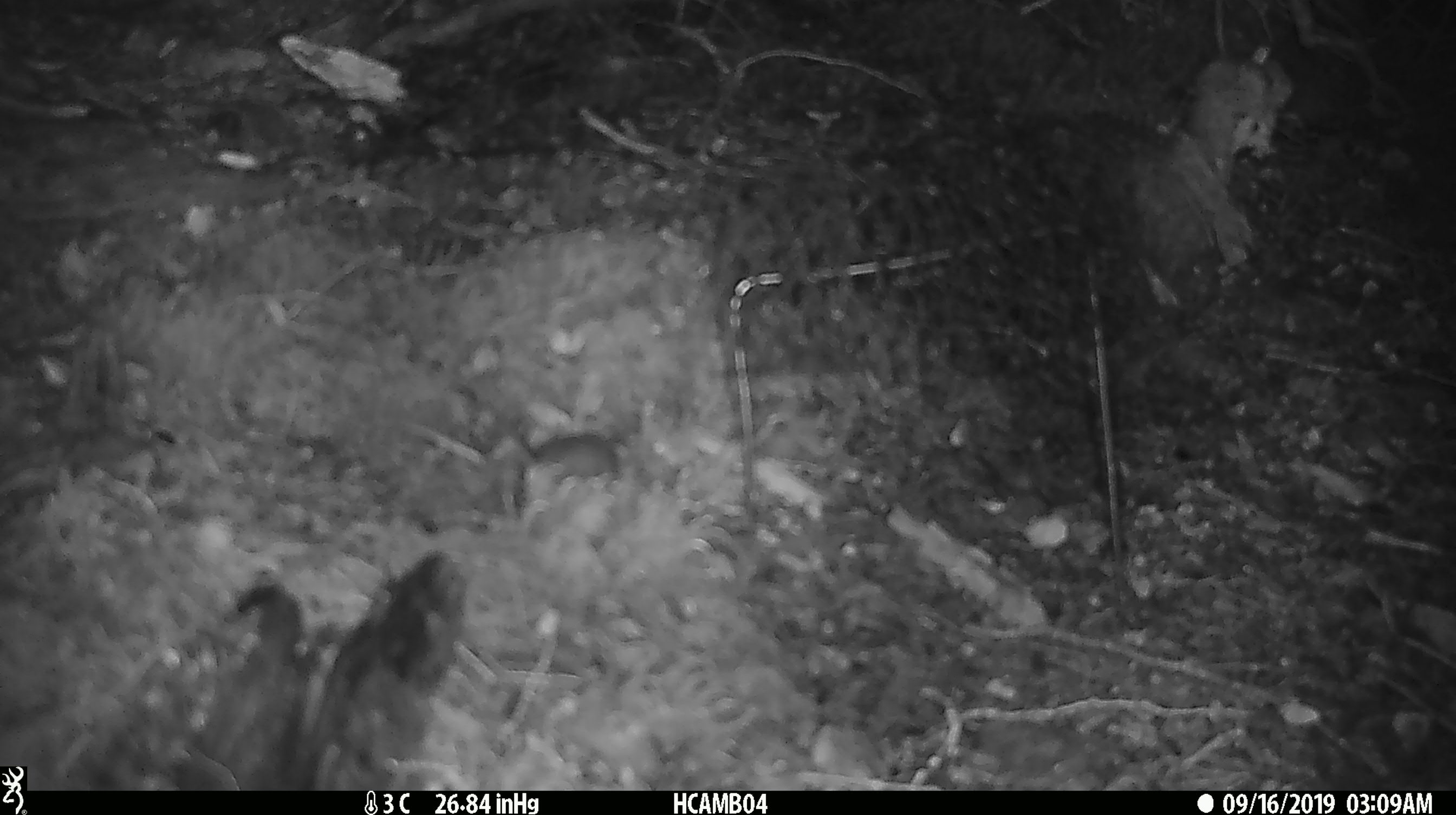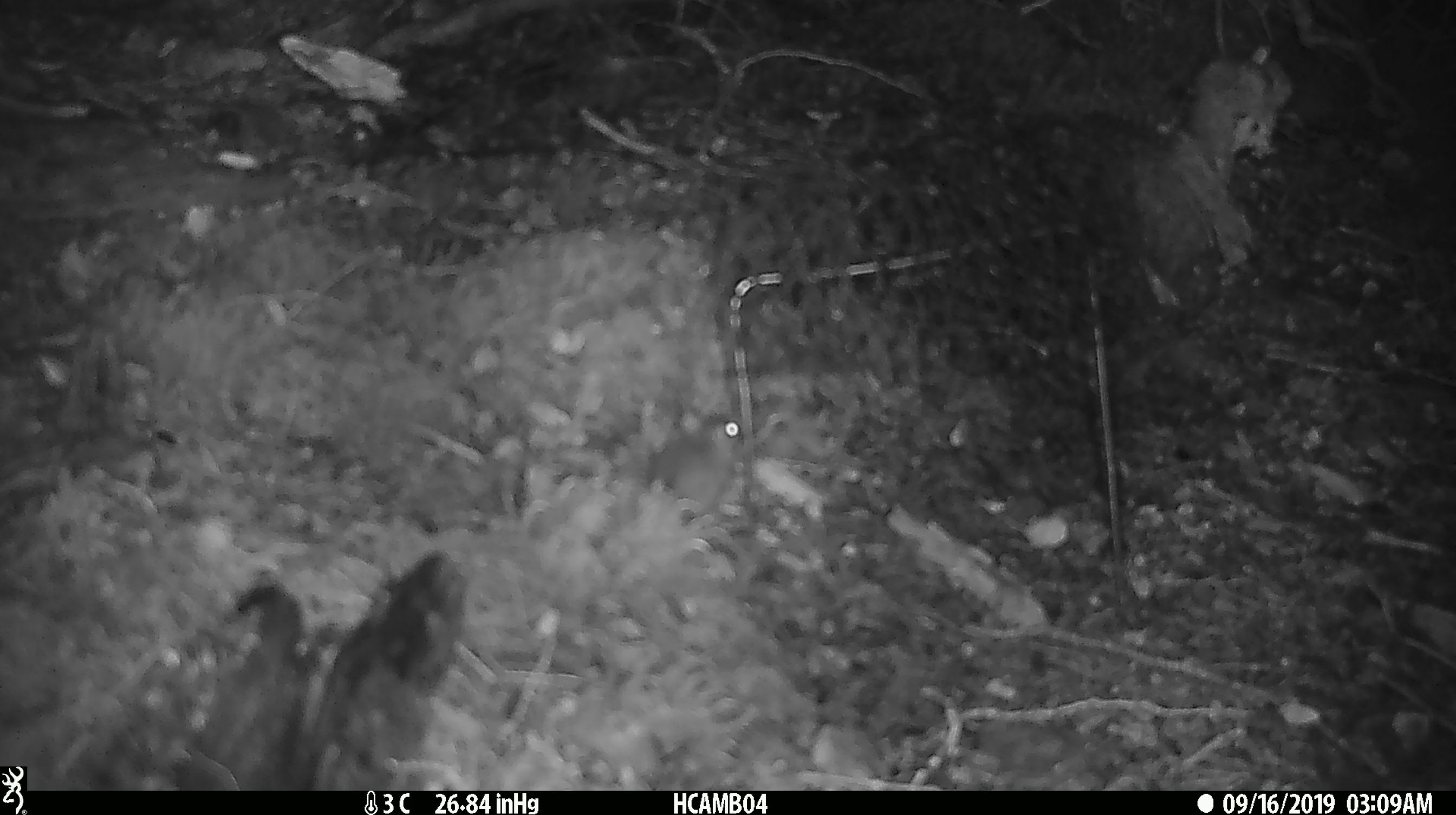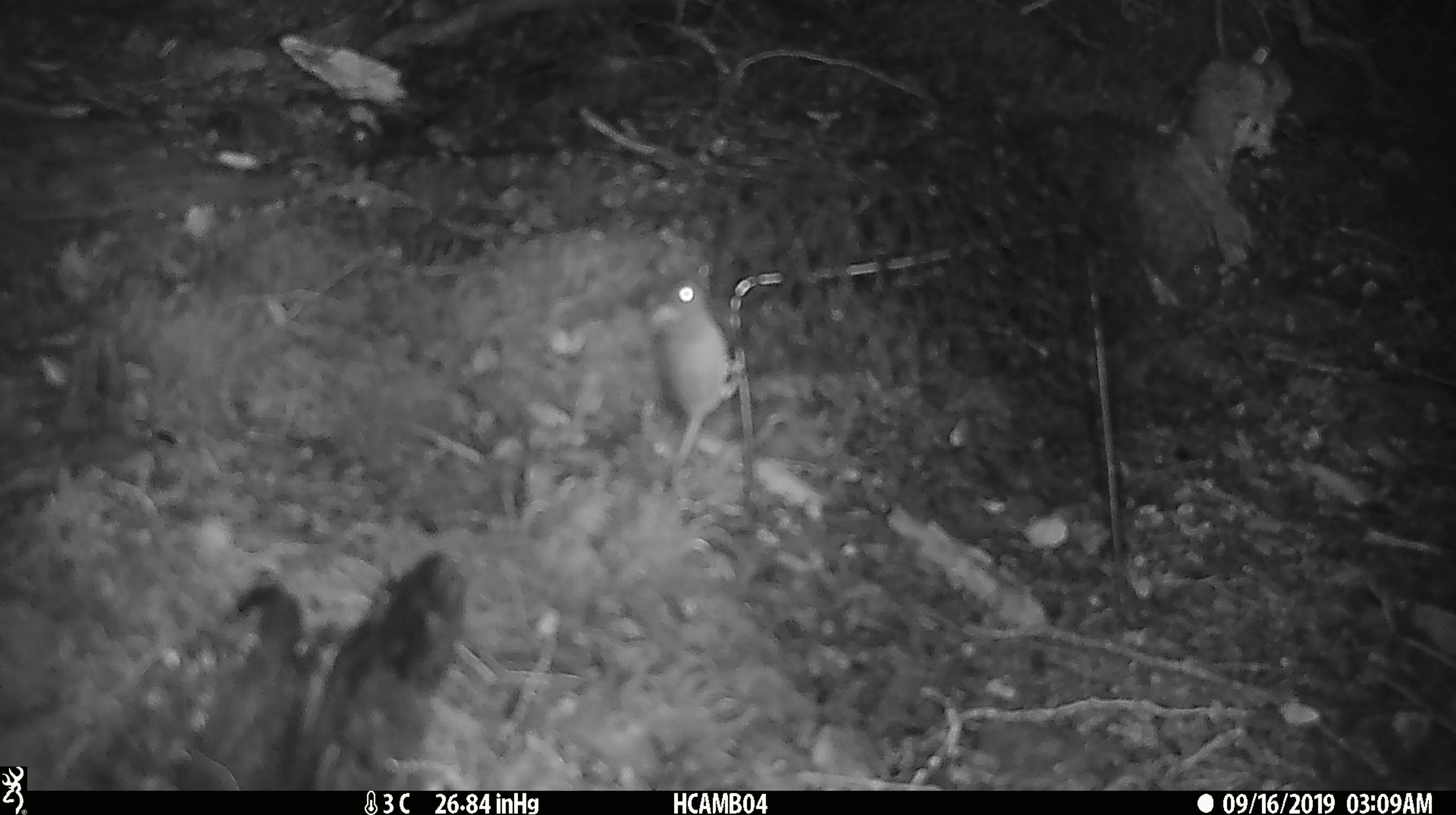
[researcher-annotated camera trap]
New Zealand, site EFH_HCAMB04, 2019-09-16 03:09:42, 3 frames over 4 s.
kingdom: Animalia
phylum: Chordata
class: Mammalia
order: Rodentia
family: Muridae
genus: Mus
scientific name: Mus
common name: mouse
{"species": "mouse (Mus)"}